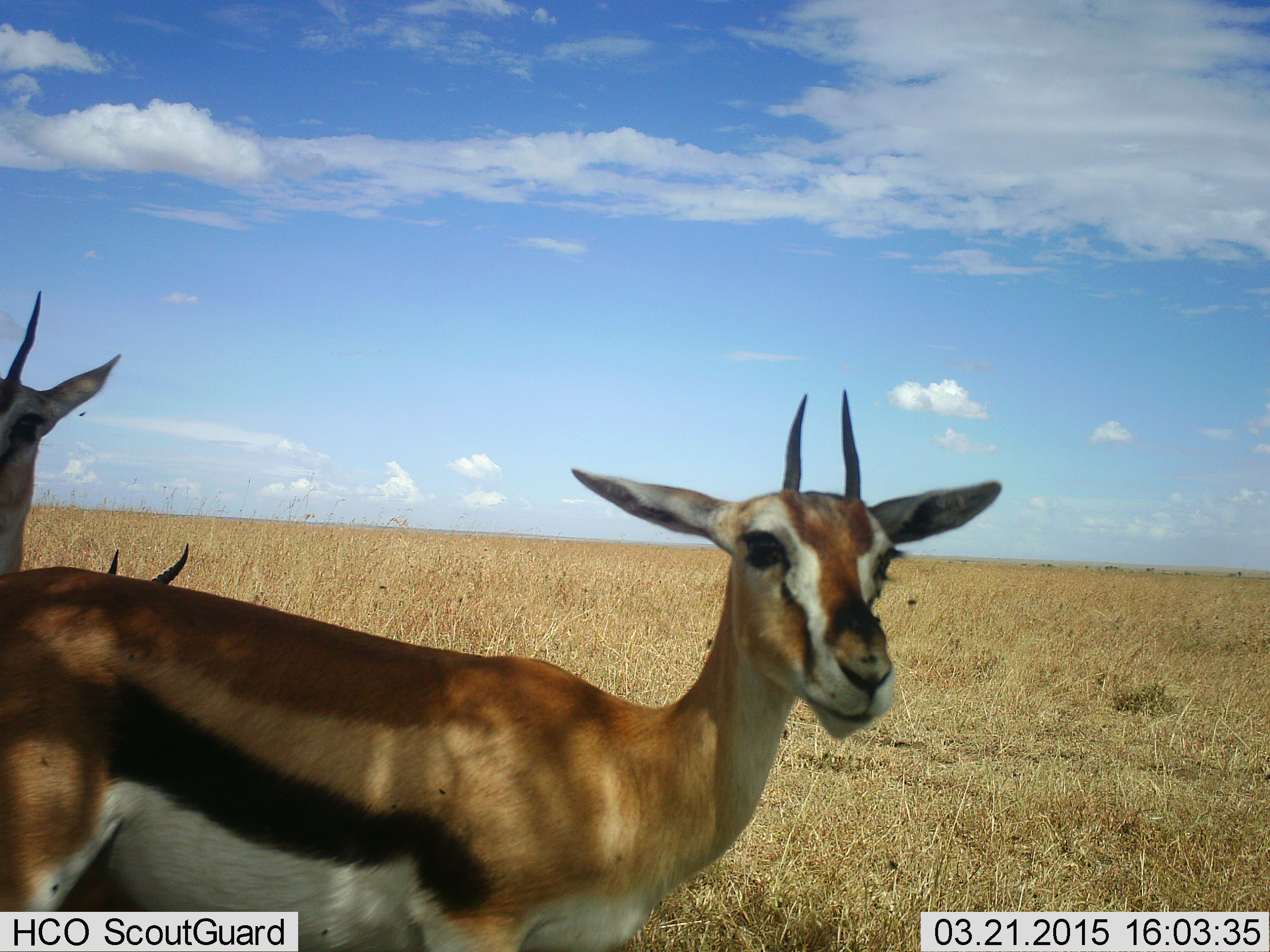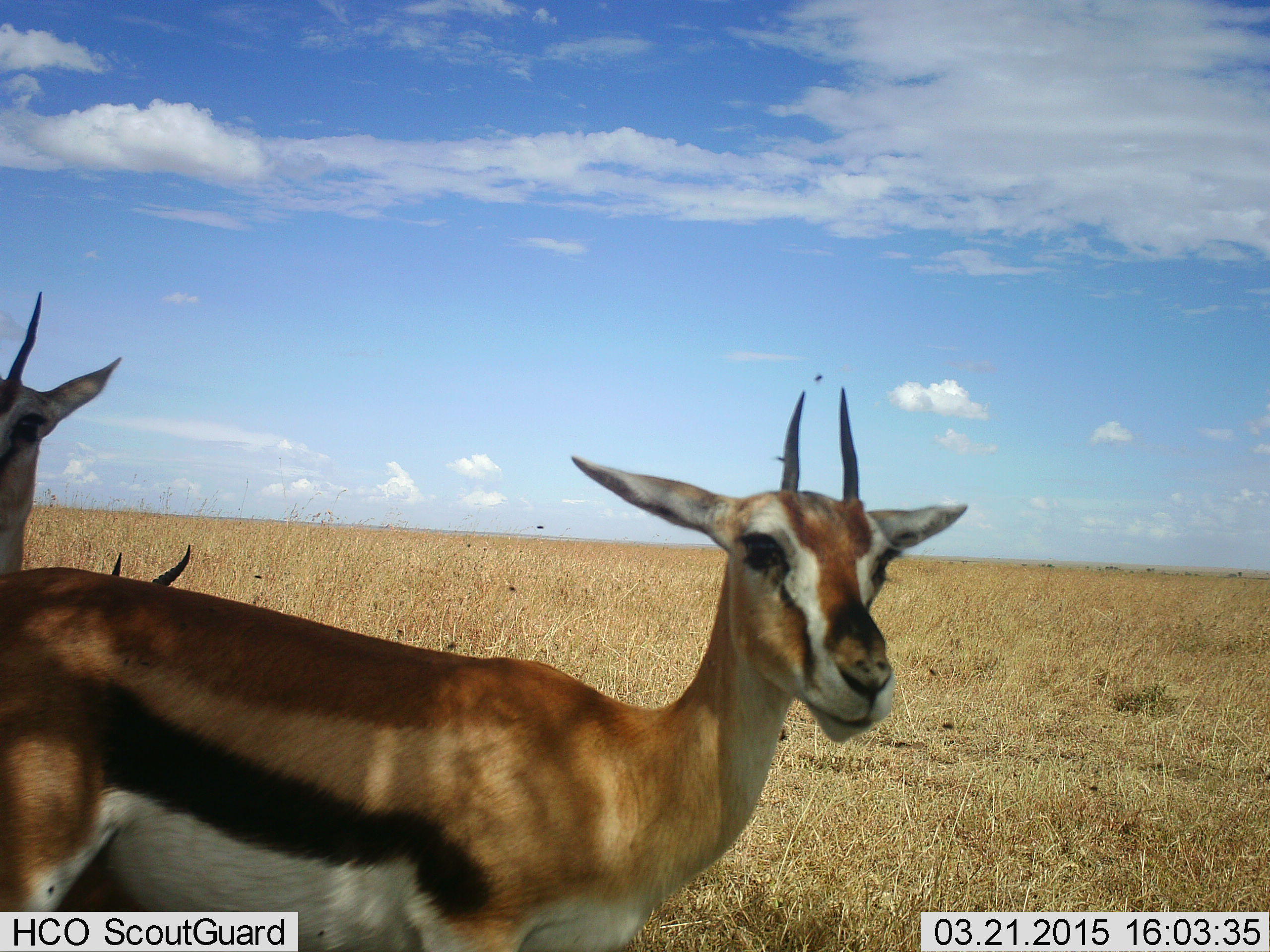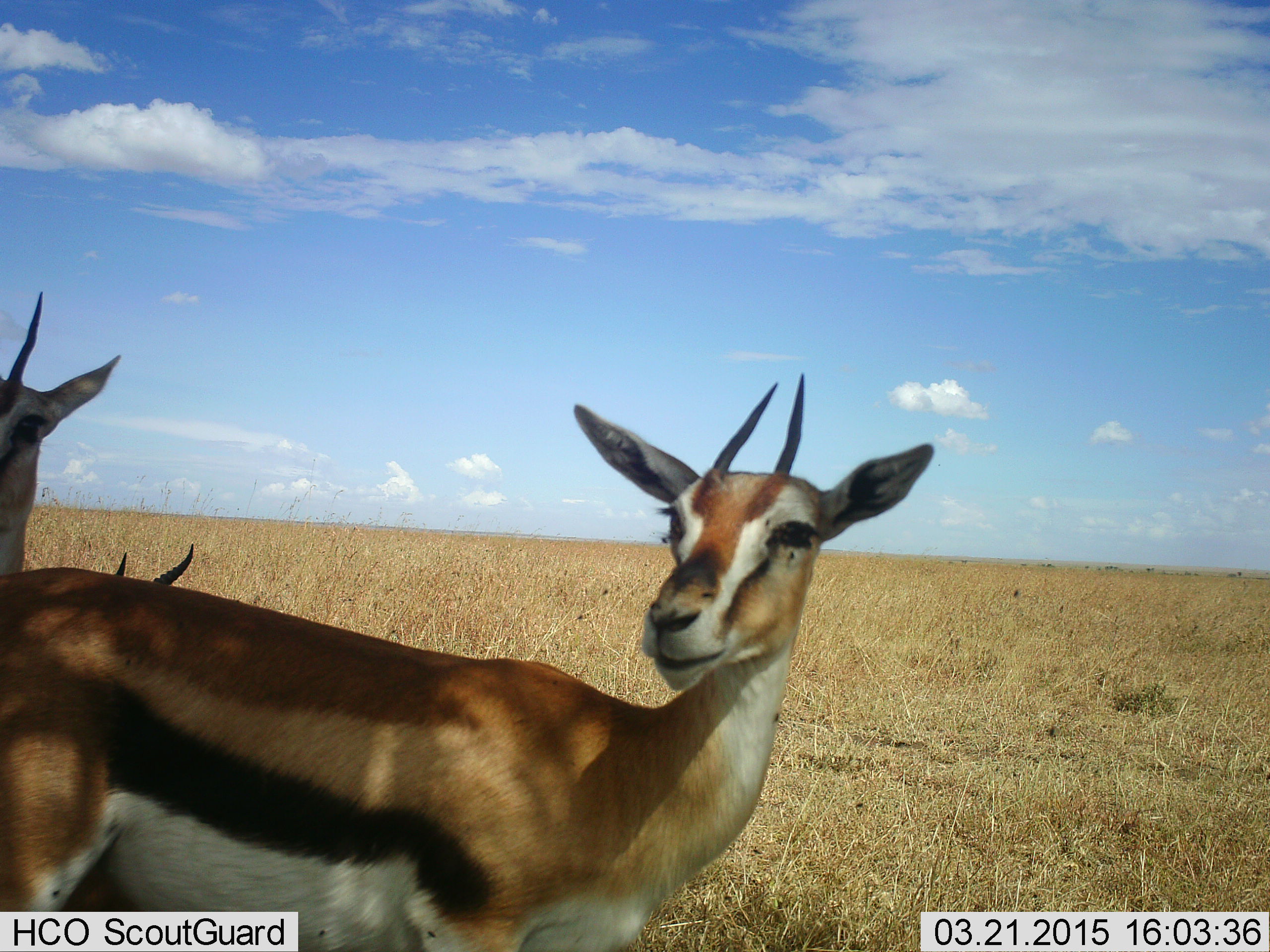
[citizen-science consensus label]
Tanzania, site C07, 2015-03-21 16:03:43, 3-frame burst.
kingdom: Animalia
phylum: Chordata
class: Mammalia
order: Artiodactyla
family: Bovidae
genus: Eudorcas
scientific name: Eudorcas thomsonii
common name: thomson's gazelle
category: gazellethomsons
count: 3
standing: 100%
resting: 8%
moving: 0%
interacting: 0%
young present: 0%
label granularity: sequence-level